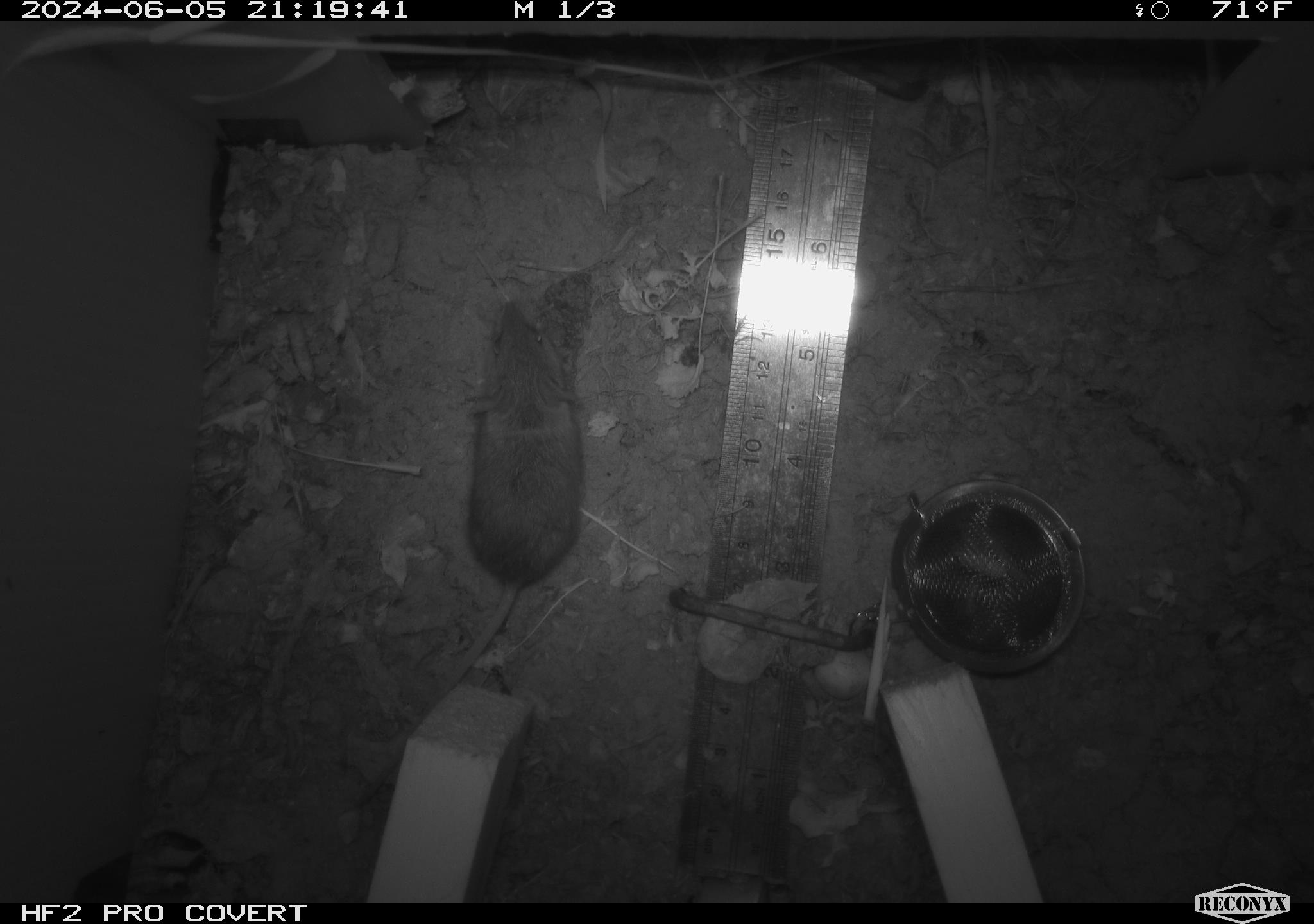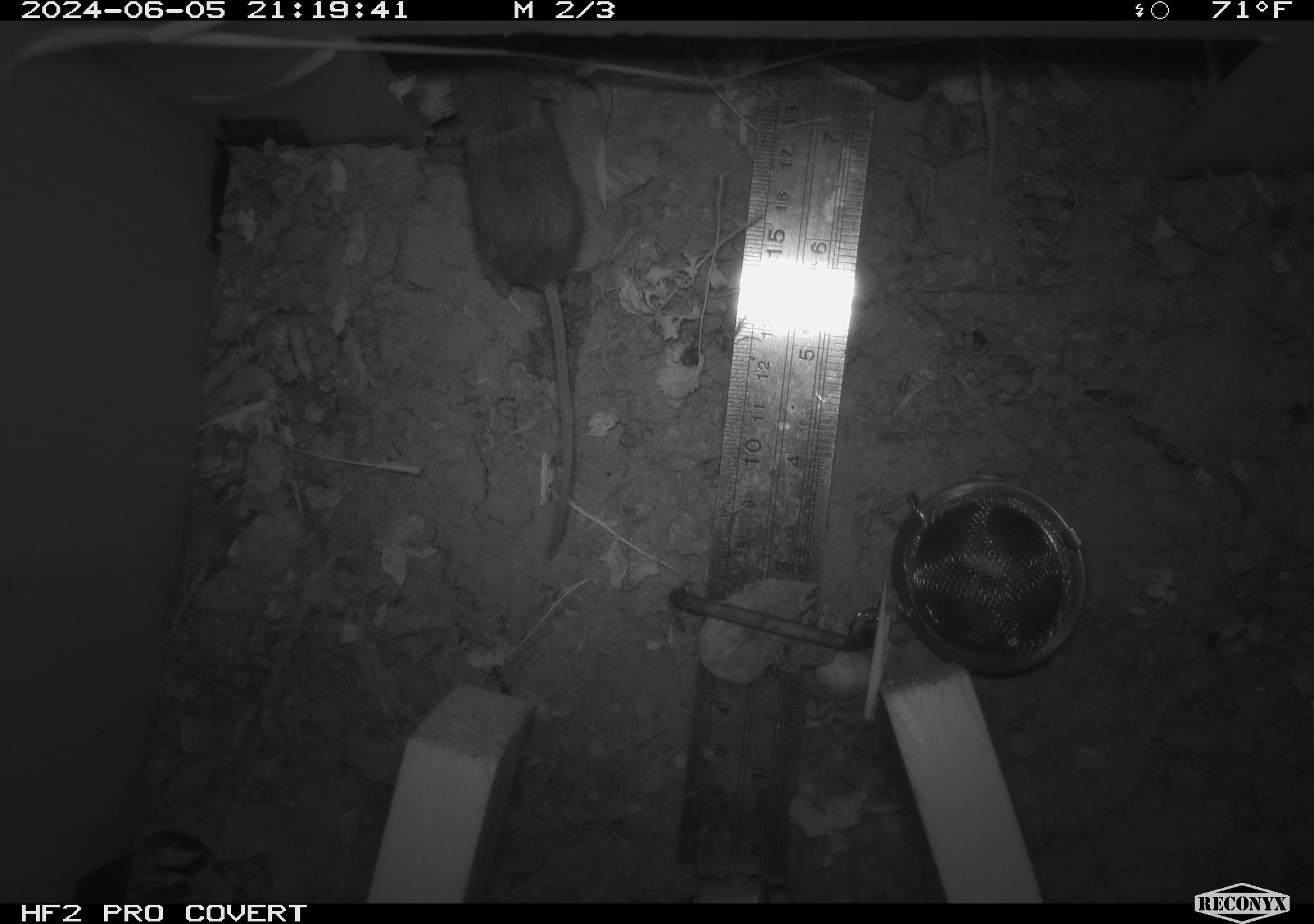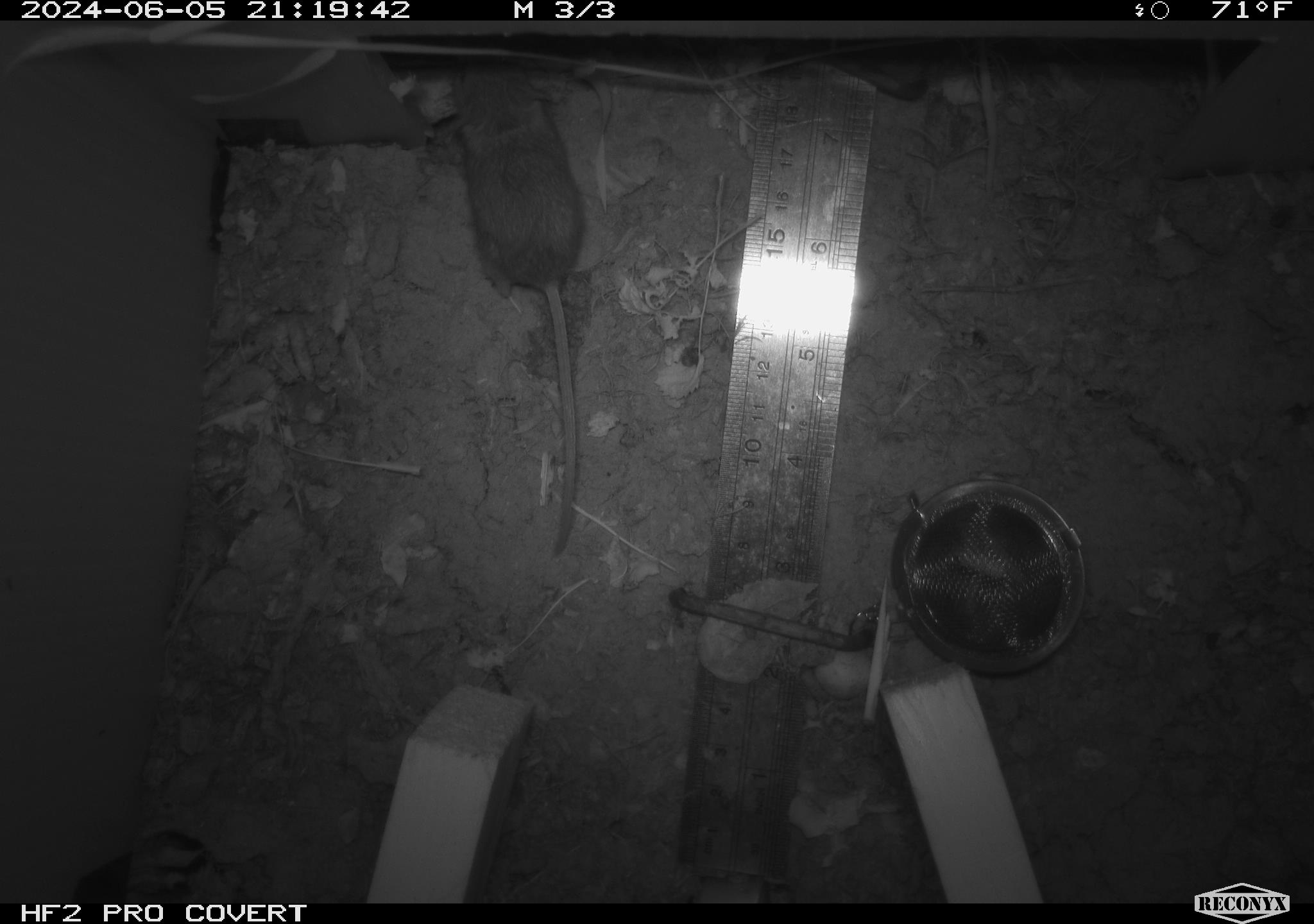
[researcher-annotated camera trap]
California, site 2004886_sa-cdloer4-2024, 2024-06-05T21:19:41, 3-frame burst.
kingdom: Animalia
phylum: Chordata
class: Mammalia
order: Rodentia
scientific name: Rodentia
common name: rodent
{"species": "rodent (Rodentia)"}